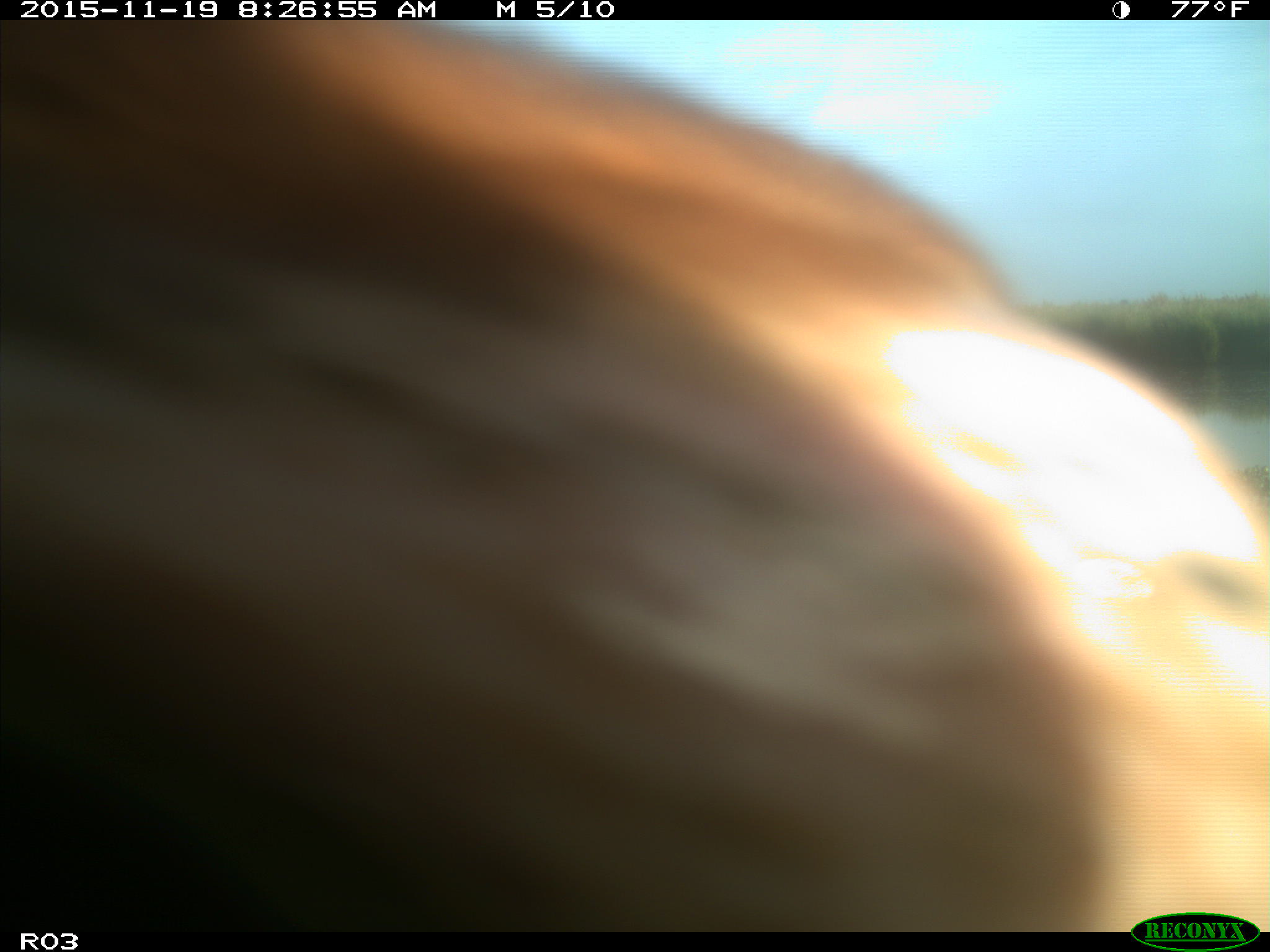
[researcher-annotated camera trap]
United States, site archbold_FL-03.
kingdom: Animalia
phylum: Chordata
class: Mammalia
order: Artiodactyla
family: Bovidae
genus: Bos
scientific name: Bos taurus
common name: domestic cow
Bos taurus (domestic cow).